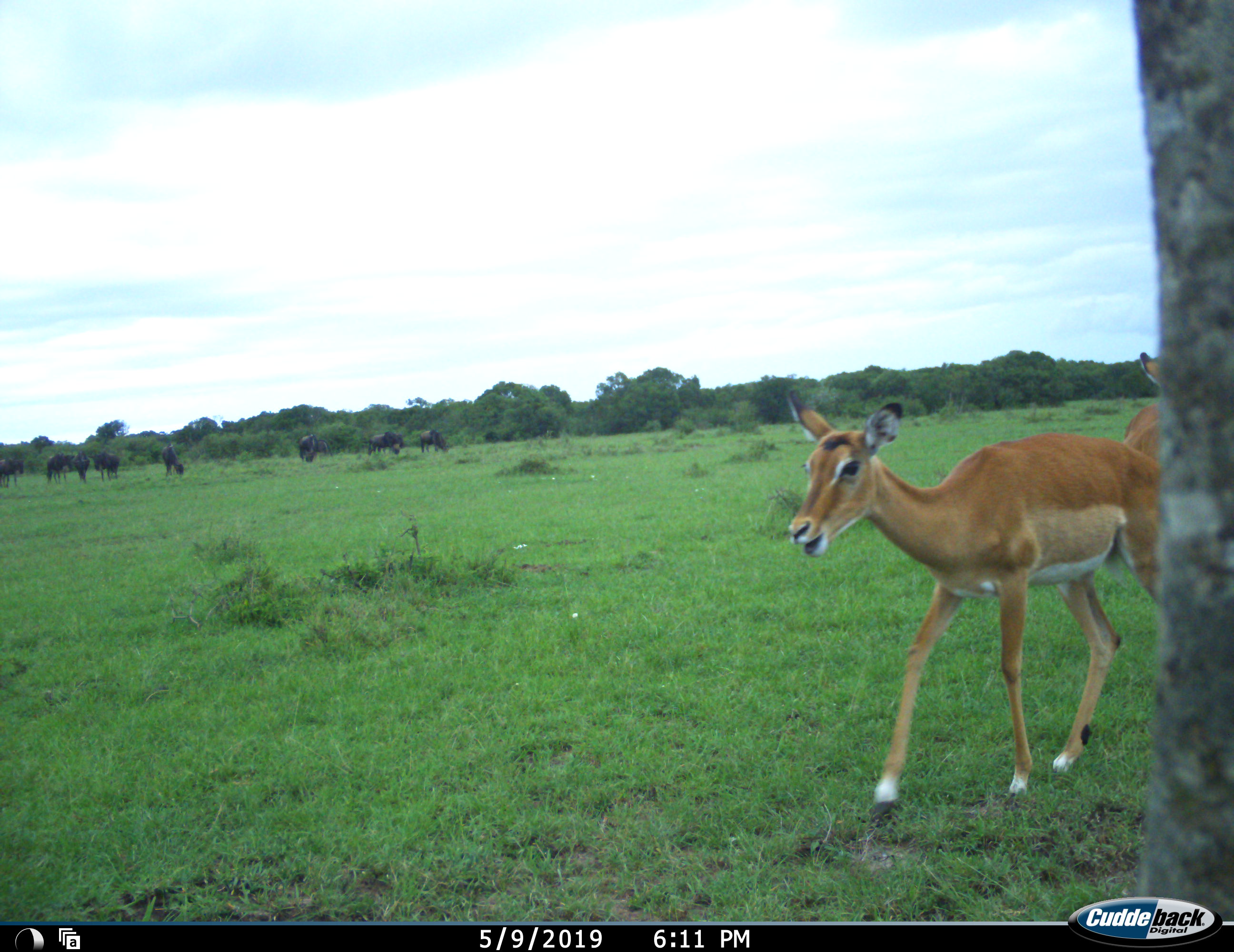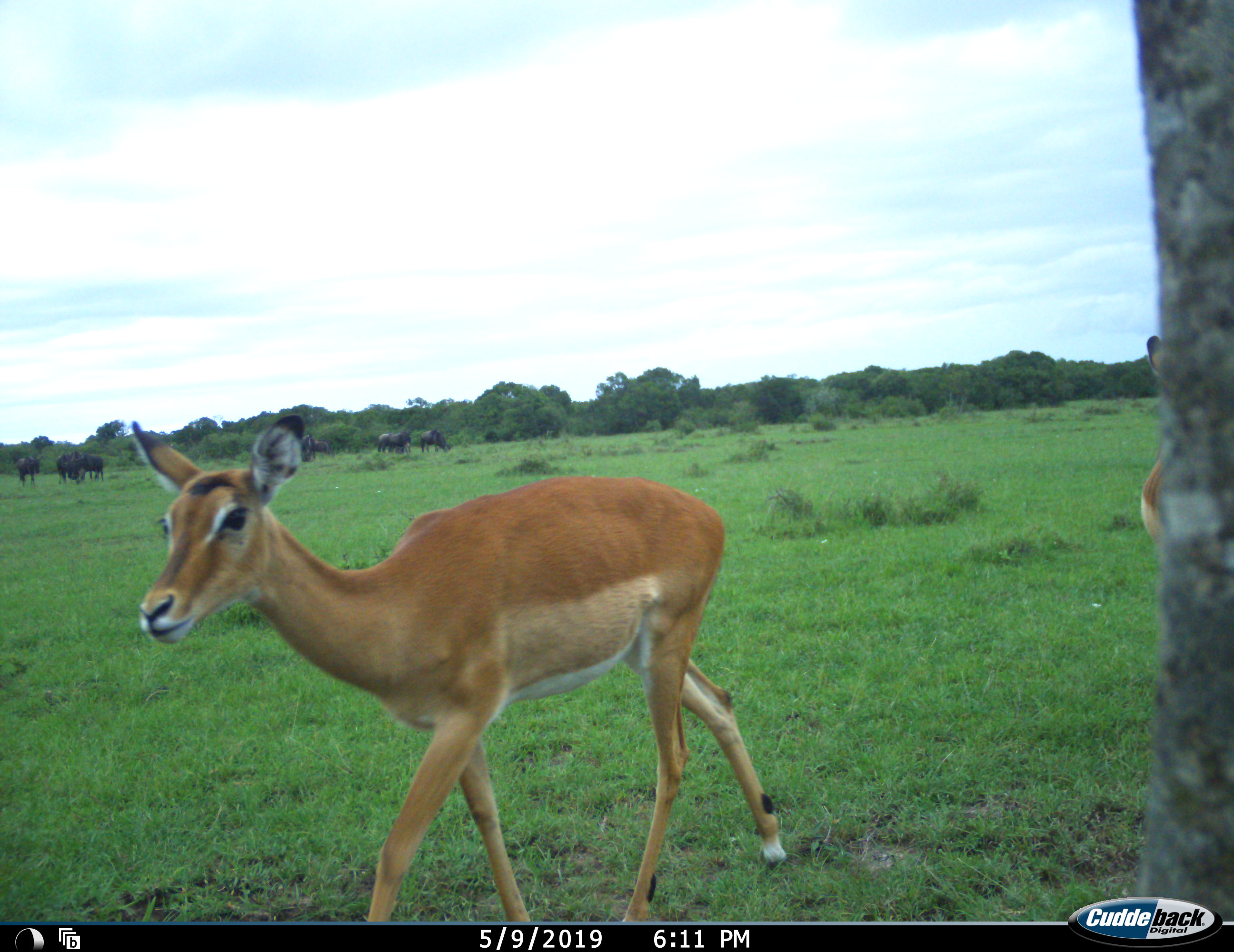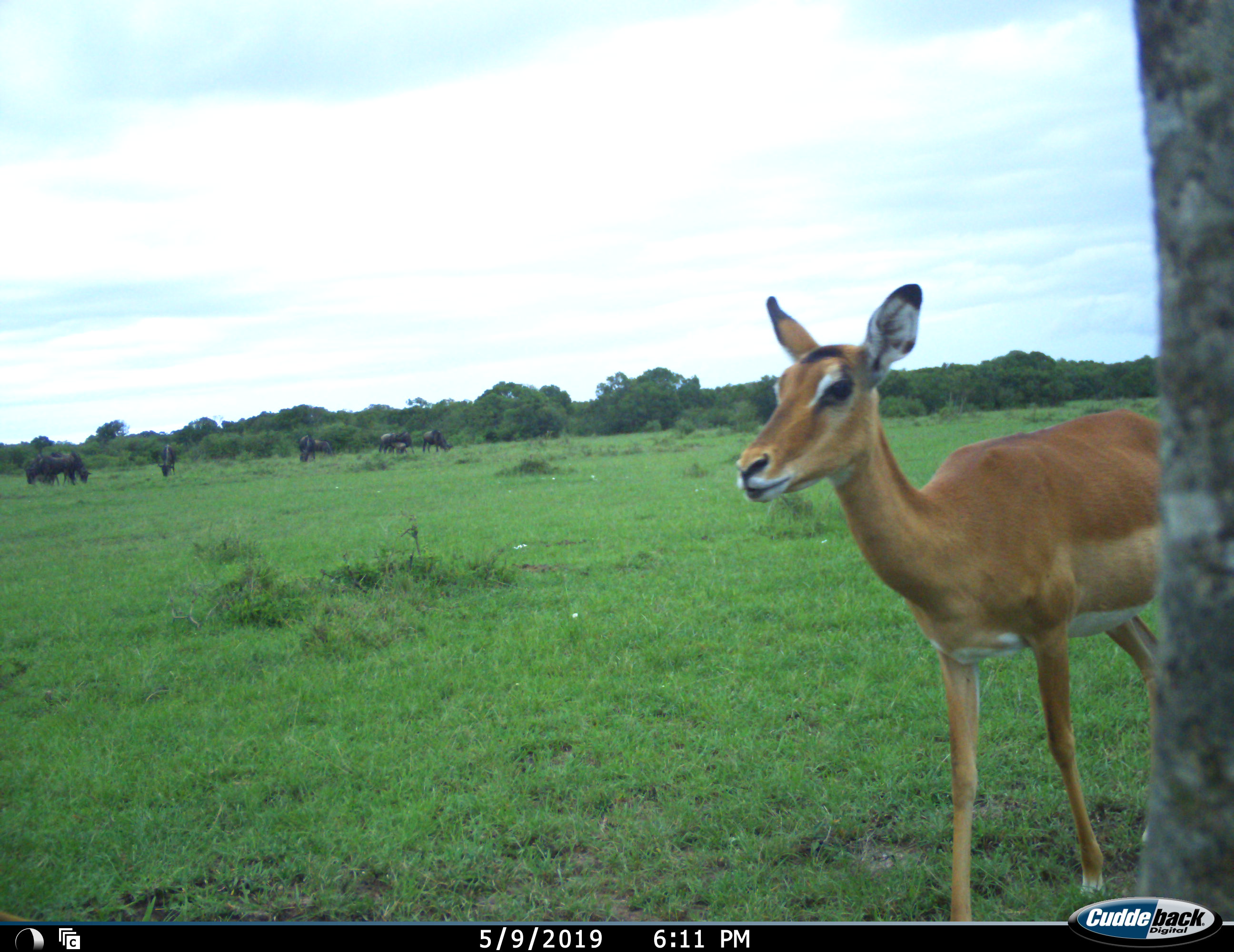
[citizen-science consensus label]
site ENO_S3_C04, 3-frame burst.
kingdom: Animalia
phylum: Chordata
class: Mammalia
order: Artiodactyla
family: Bovidae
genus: Aepyceros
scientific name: Aepyceros melampus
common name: impala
Impala (Aepyceros melampus), count 2. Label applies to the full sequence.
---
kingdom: Animalia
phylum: Chordata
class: Mammalia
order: Artiodactyla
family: Bovidae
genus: Connochaetes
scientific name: Connochaetes taurinus taurinus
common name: blue wildebeest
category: wildebeestblue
Wildebeestblue (blue wildebeest) (Connochaetes taurinus taurinus), count 10. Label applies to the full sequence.